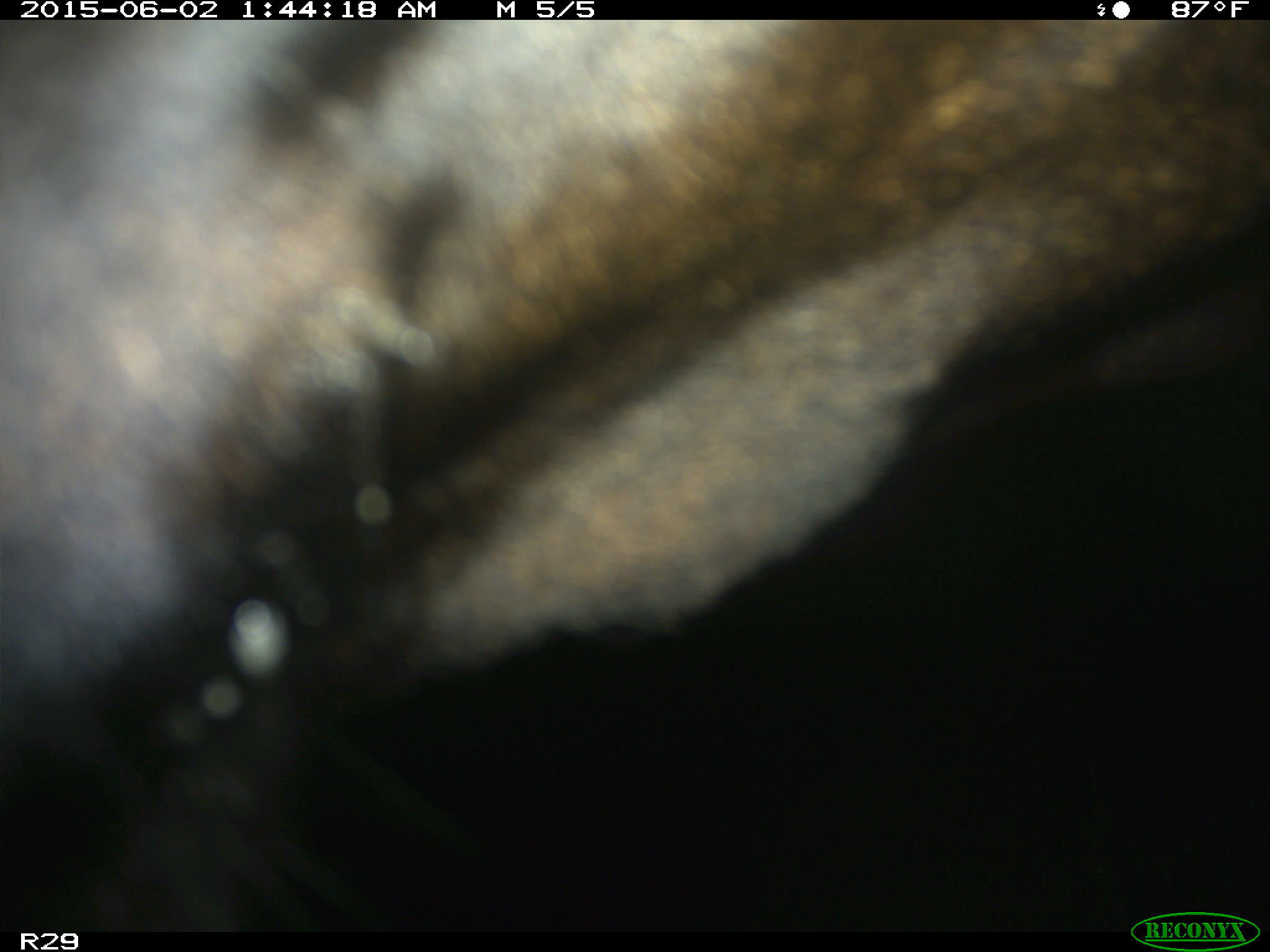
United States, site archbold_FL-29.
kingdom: Animalia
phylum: Chordata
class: Mammalia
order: Artiodactyla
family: Bovidae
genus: Bos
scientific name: Bos taurus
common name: domestic cow